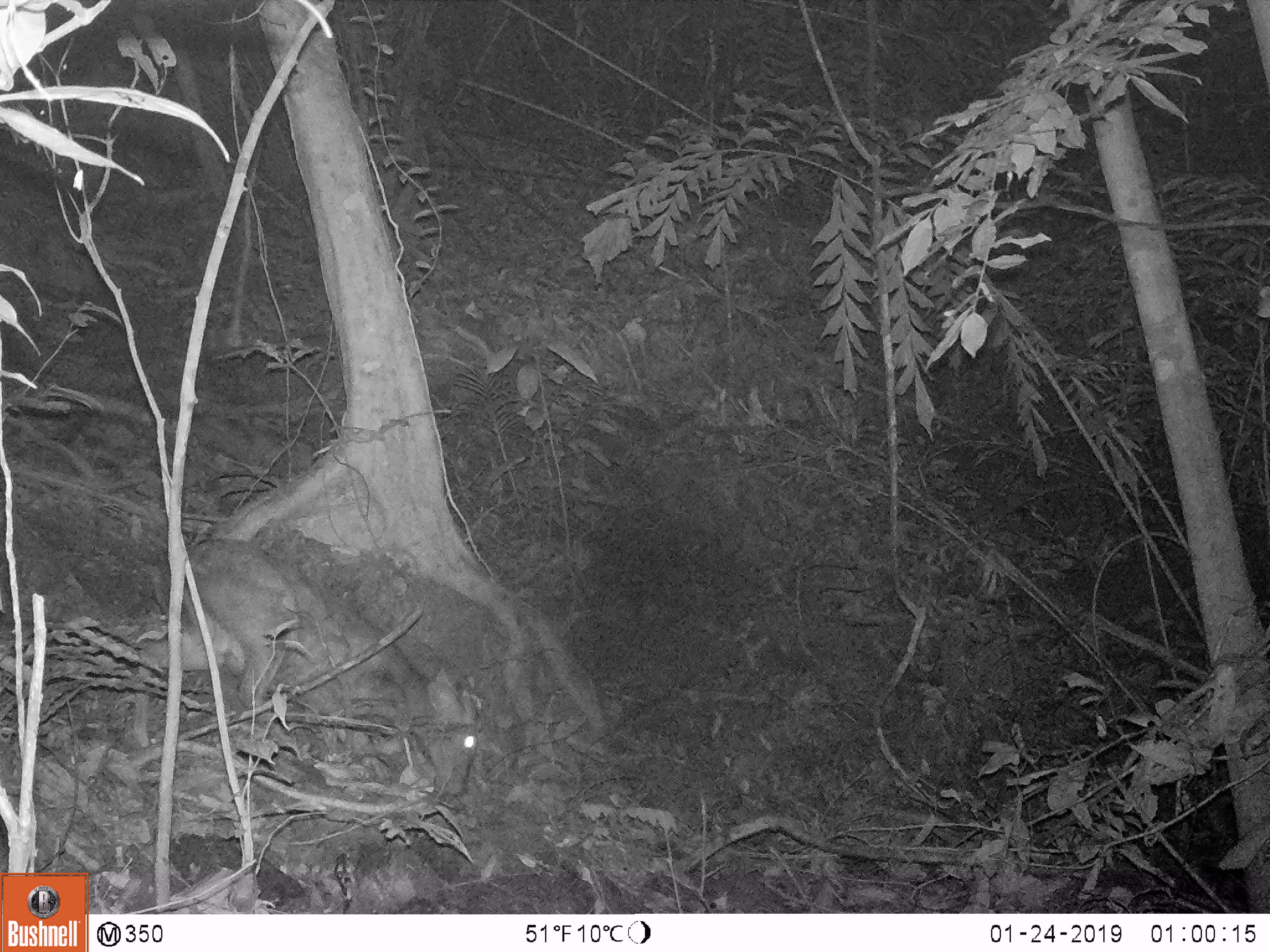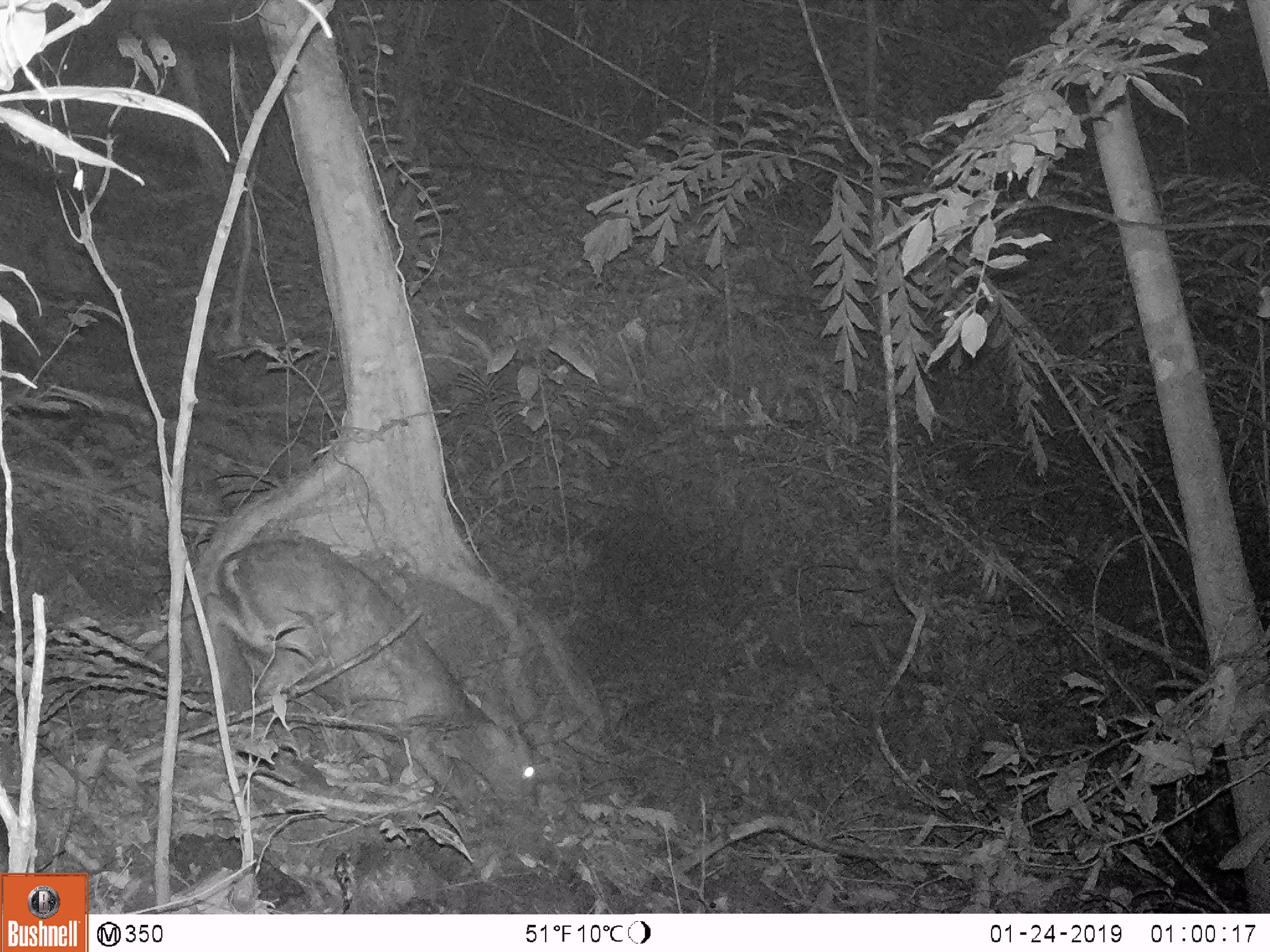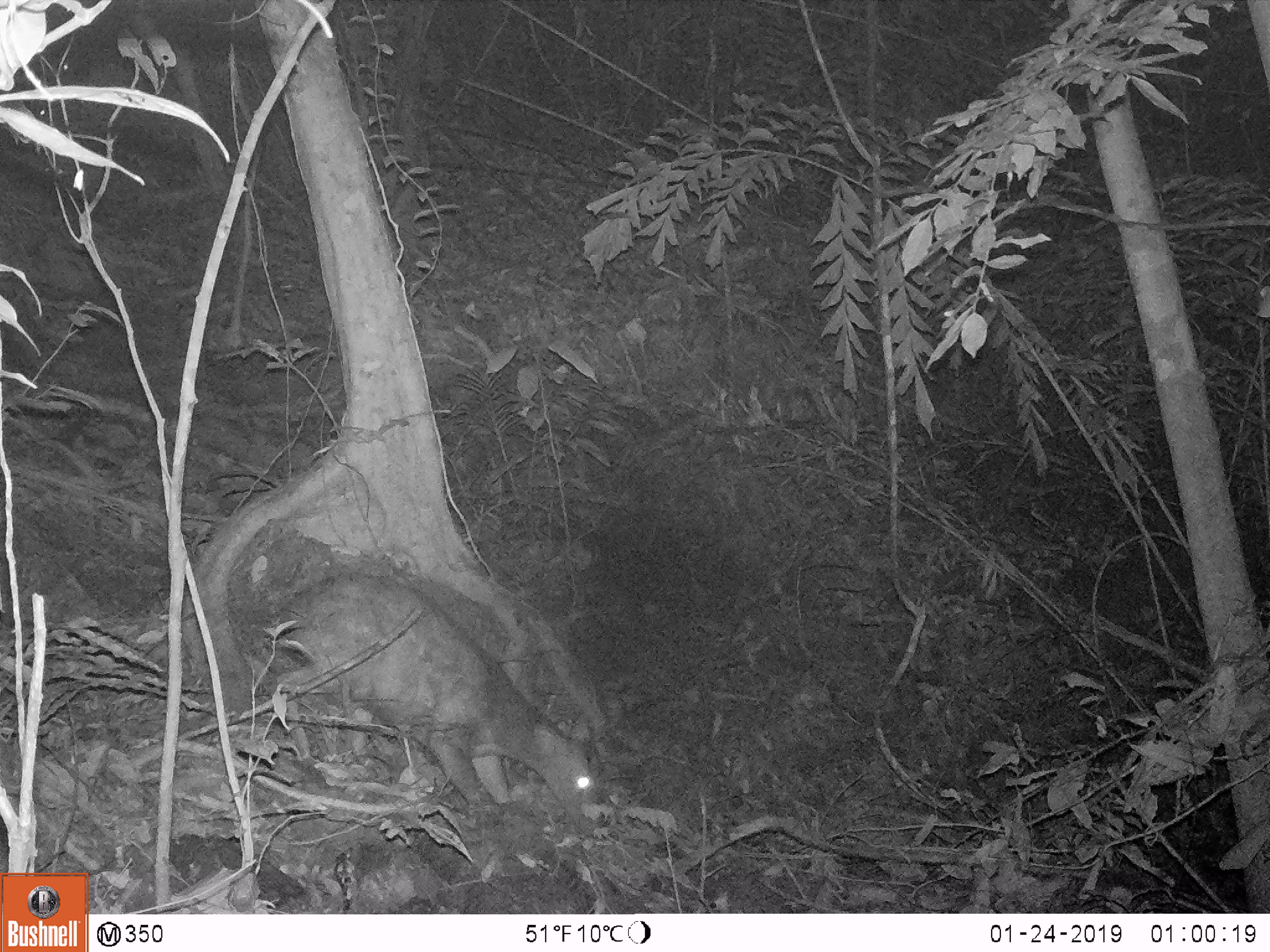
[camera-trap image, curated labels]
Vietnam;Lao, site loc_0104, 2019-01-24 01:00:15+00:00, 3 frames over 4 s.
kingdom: Animalia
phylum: Chordata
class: Mammalia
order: Artiodactyla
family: Cervidae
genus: Muntiacus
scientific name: Muntiacus rooseveltorum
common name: roosevelt's muntjac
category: roosevelts muntjac group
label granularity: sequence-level